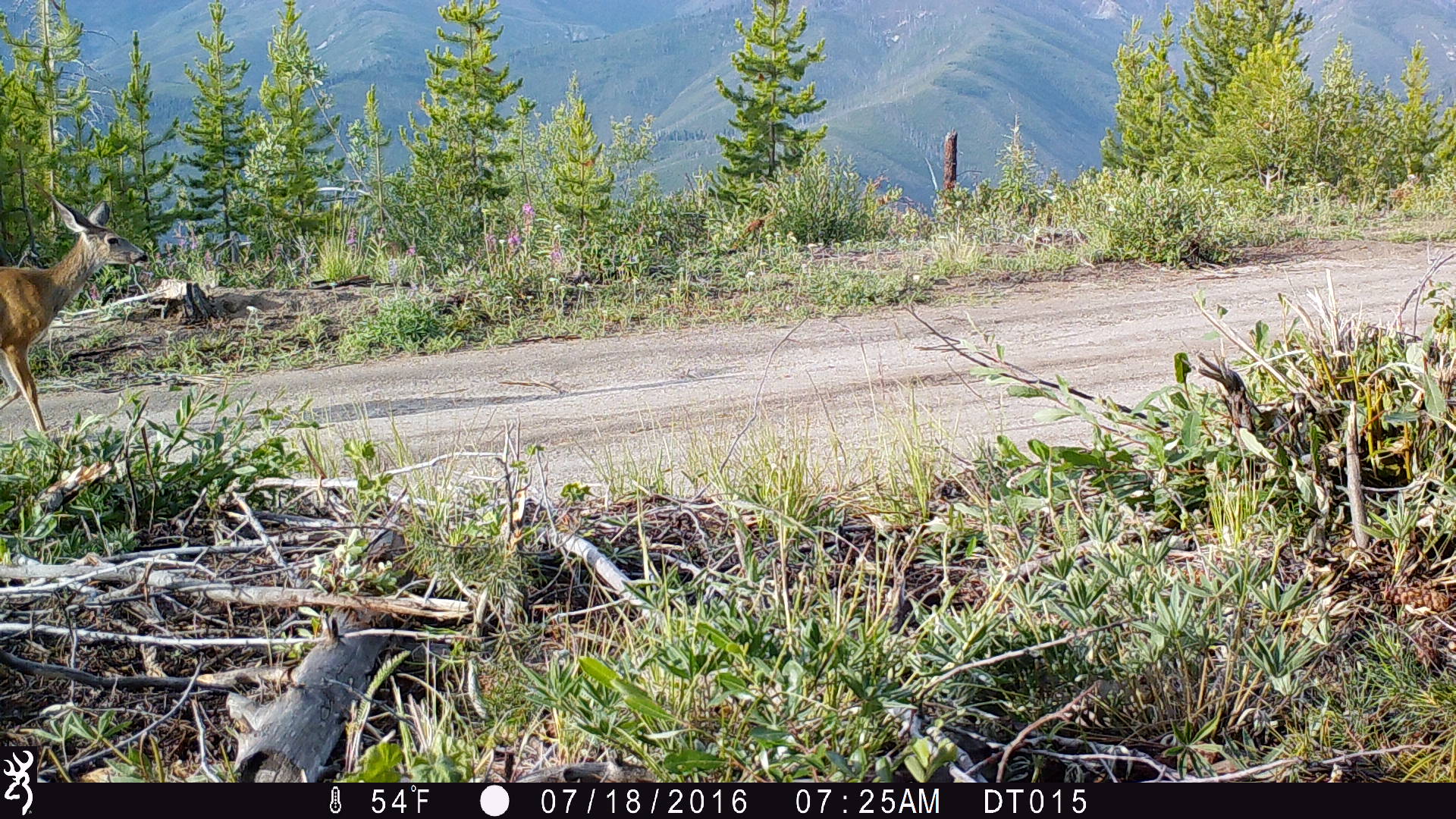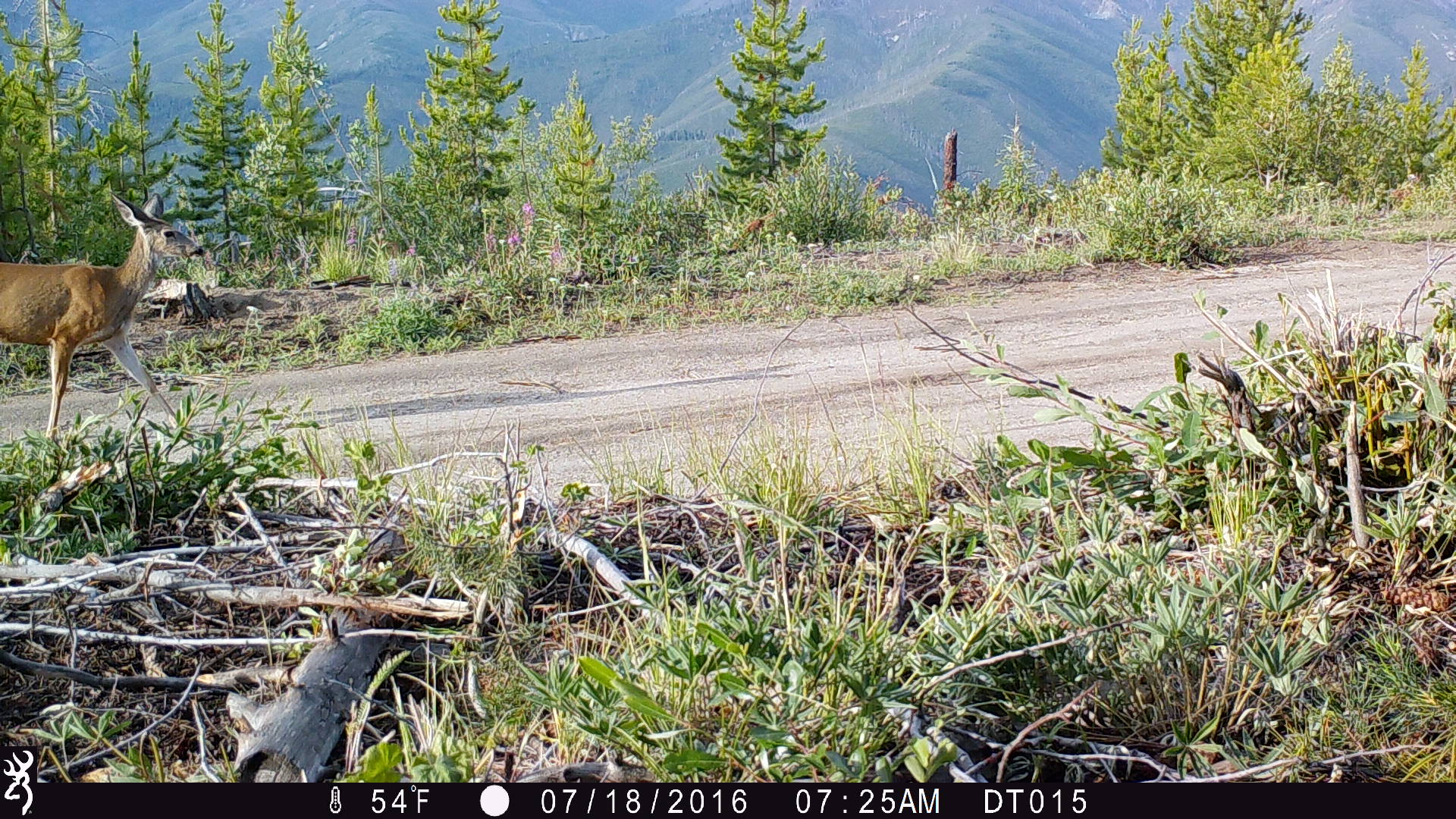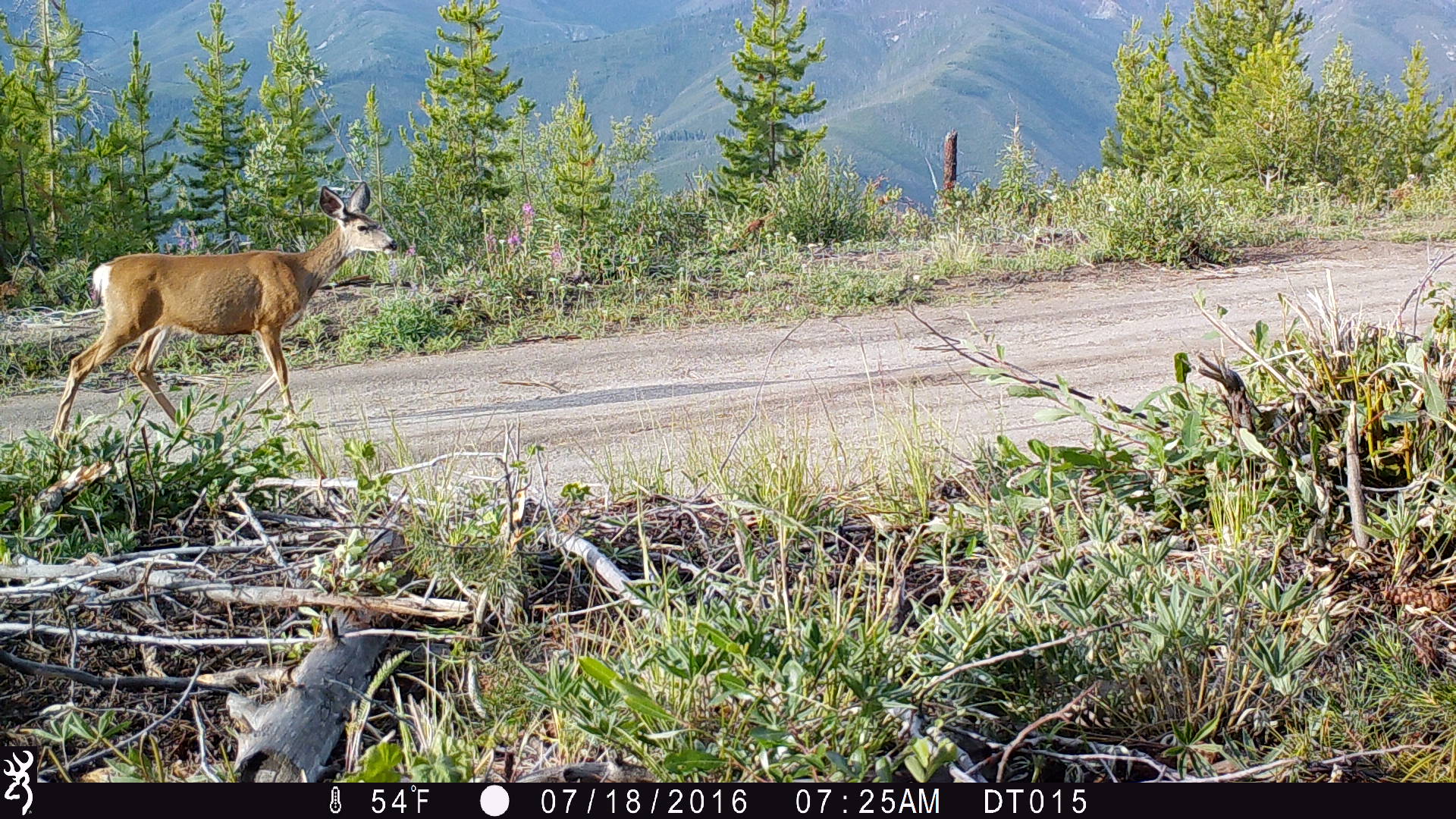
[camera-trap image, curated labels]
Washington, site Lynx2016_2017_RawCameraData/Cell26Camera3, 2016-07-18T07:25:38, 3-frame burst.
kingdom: Animalia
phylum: Chordata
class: Mammalia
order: Artiodactyla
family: Cervidae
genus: Odocoileus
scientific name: Odocoileus hemionus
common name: mule deer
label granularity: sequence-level